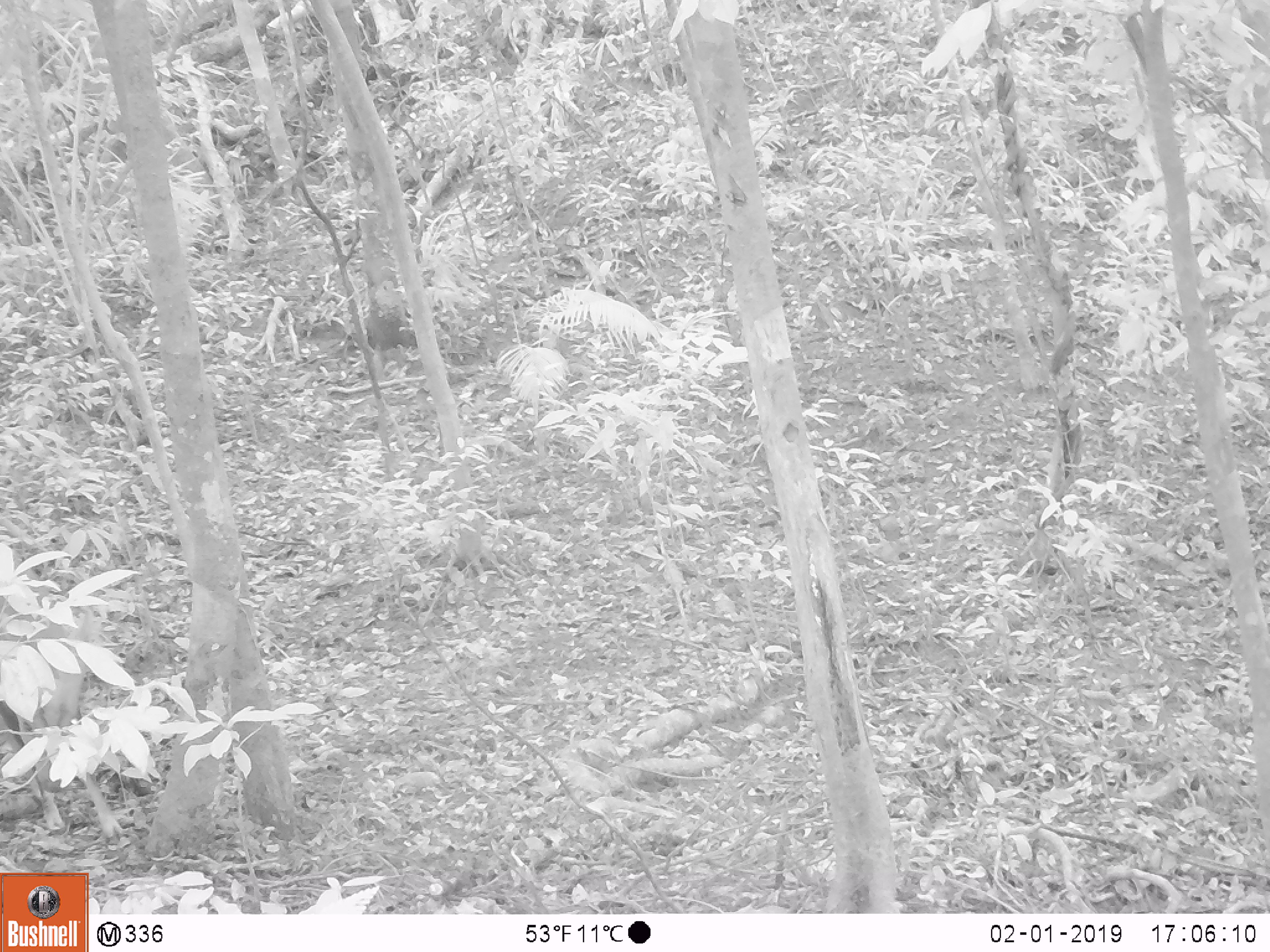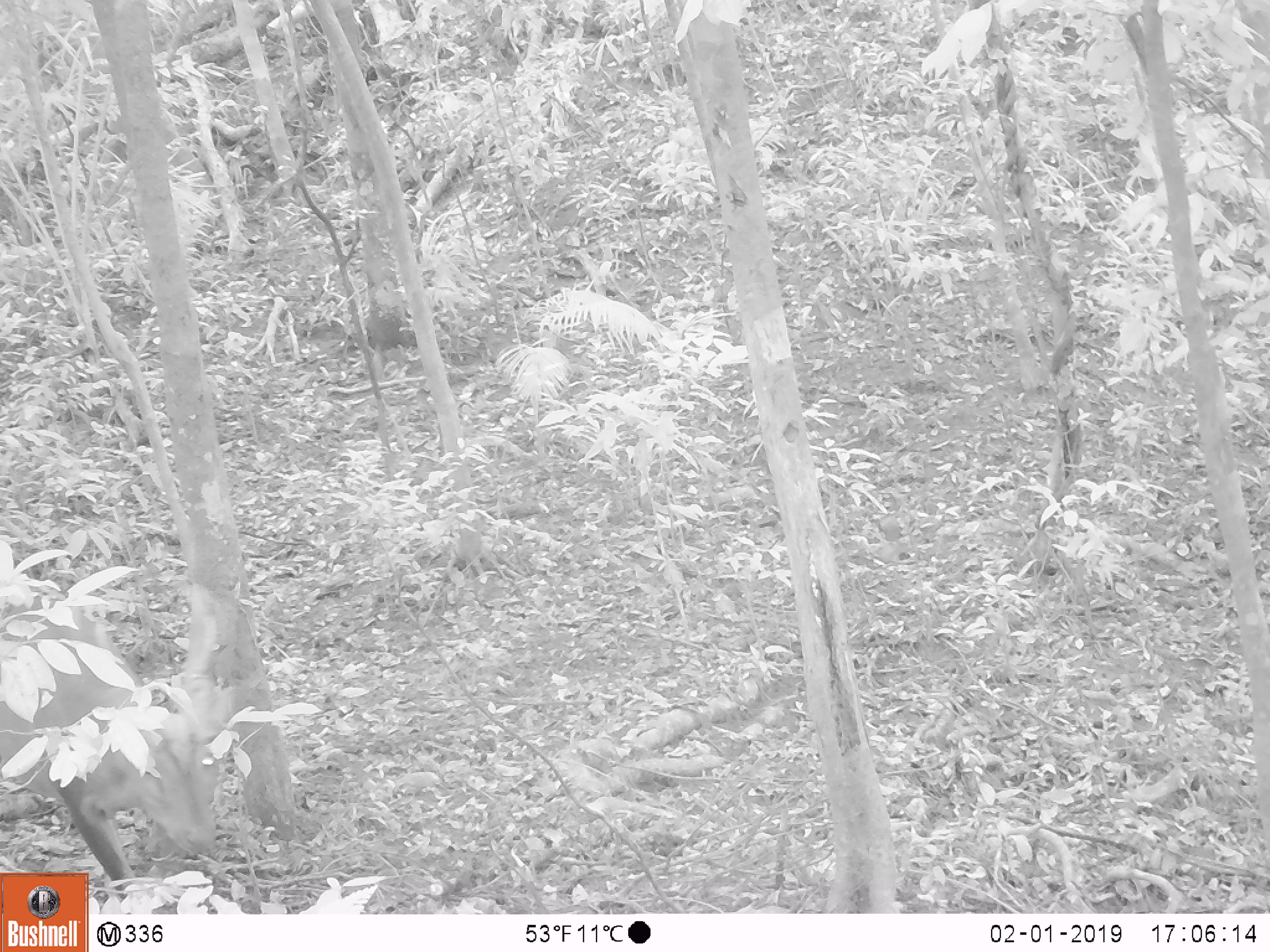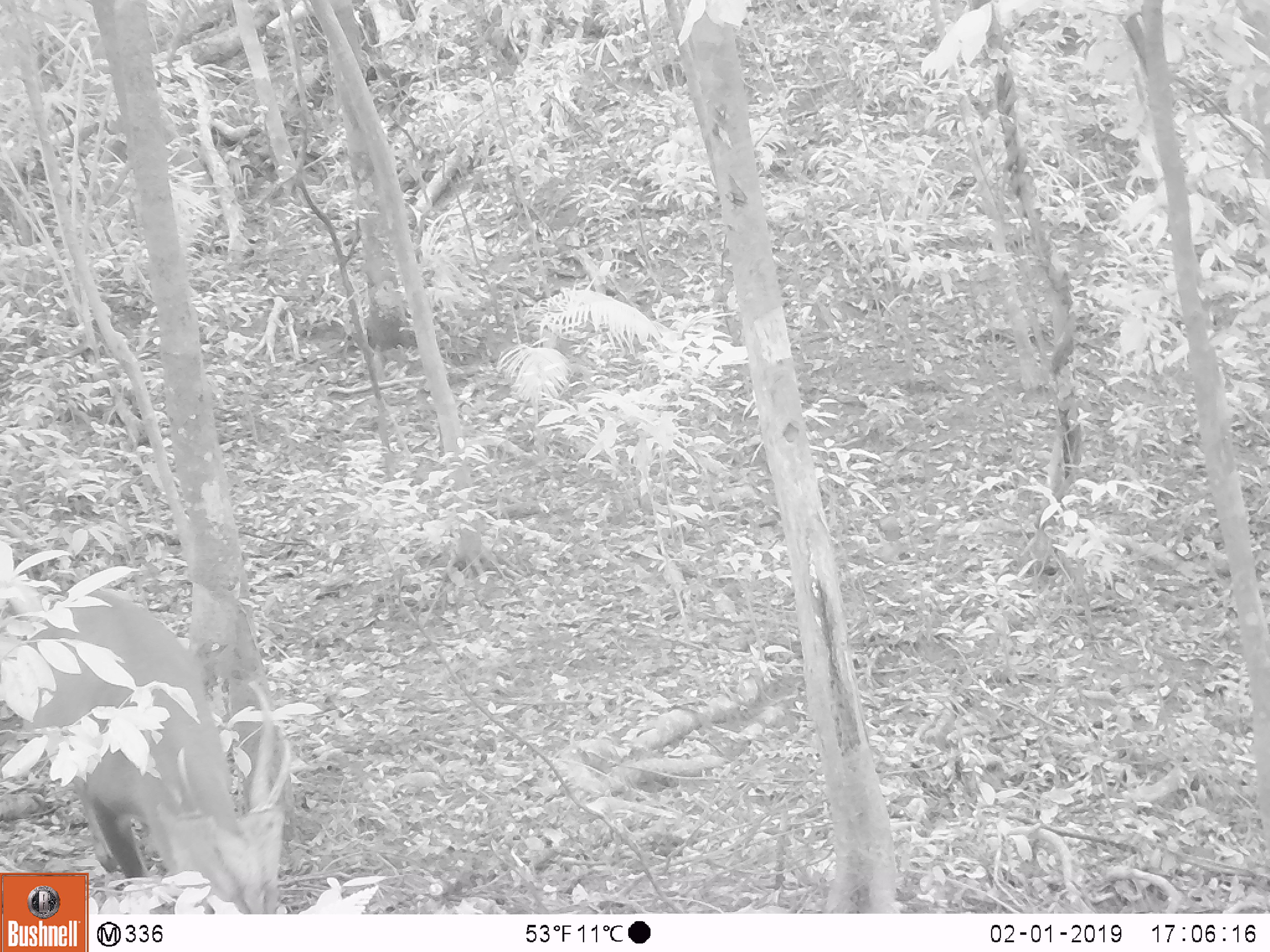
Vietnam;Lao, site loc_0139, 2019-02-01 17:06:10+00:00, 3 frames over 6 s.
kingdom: Animalia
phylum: Chordata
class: Mammalia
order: Artiodactyla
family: Cervidae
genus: Muntiacus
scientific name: Muntiacus vuquangensis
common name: large-antlered muntjac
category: large antlered muntjac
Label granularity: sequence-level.